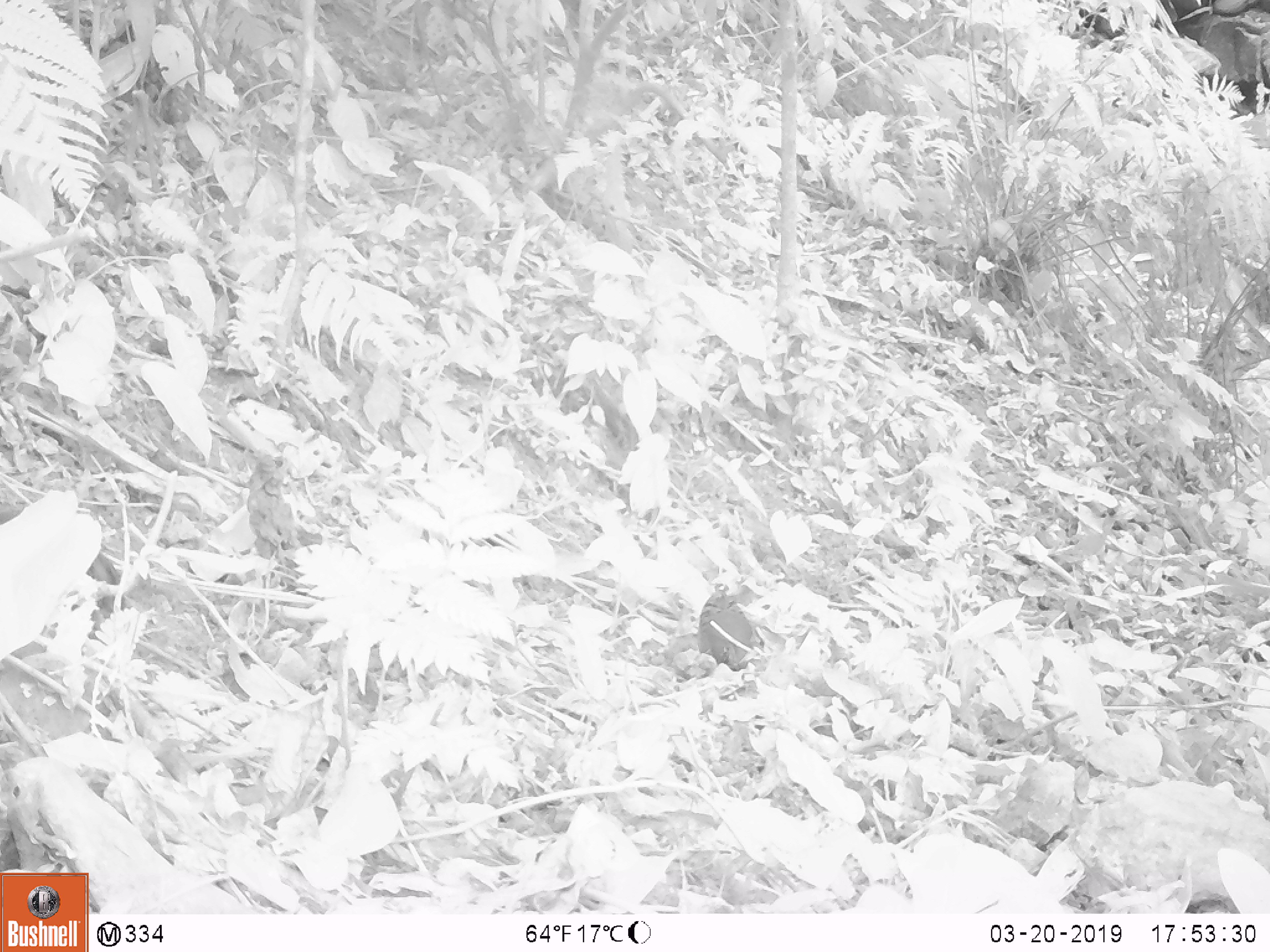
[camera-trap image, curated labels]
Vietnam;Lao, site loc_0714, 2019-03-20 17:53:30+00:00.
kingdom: Animalia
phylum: Chordata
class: Aves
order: Galliformes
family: Phasianidae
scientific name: Phasianidae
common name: partridge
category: unidentified partridge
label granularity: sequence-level